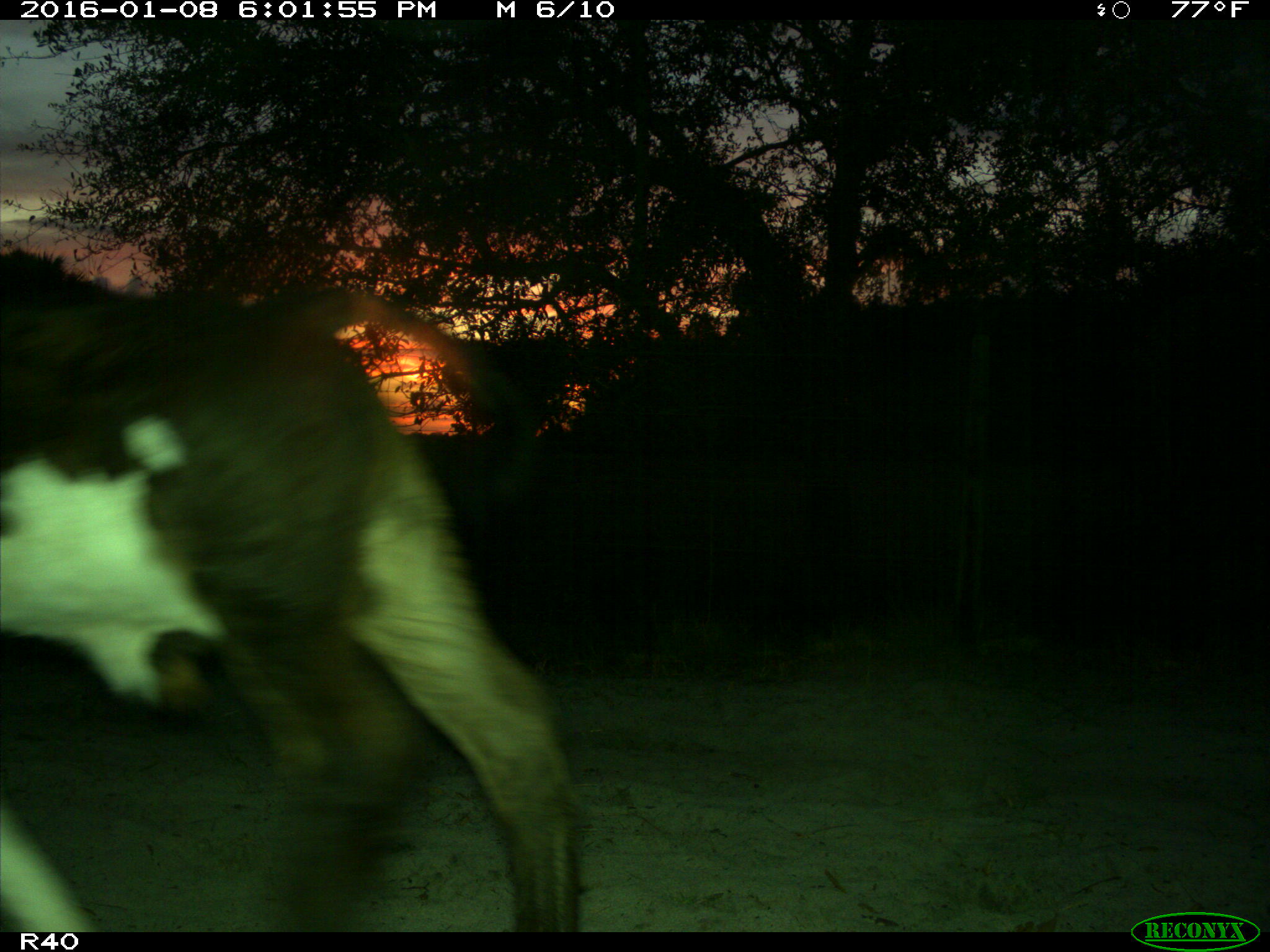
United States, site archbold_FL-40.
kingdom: Animalia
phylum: Chordata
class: Mammalia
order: Artiodactyla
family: Bovidae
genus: Bos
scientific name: Bos taurus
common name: domestic cow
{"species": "Bos taurus (domestic cow)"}